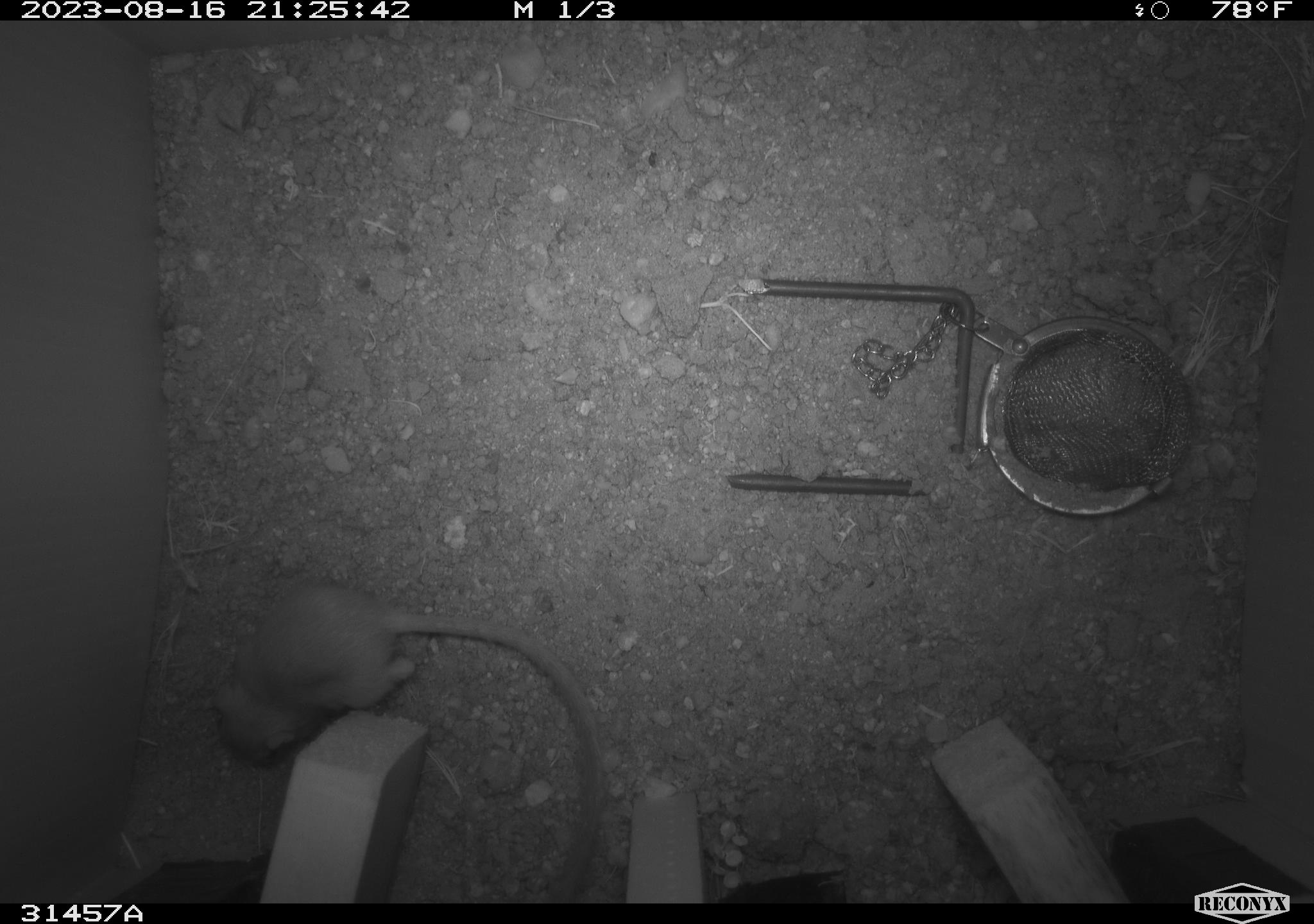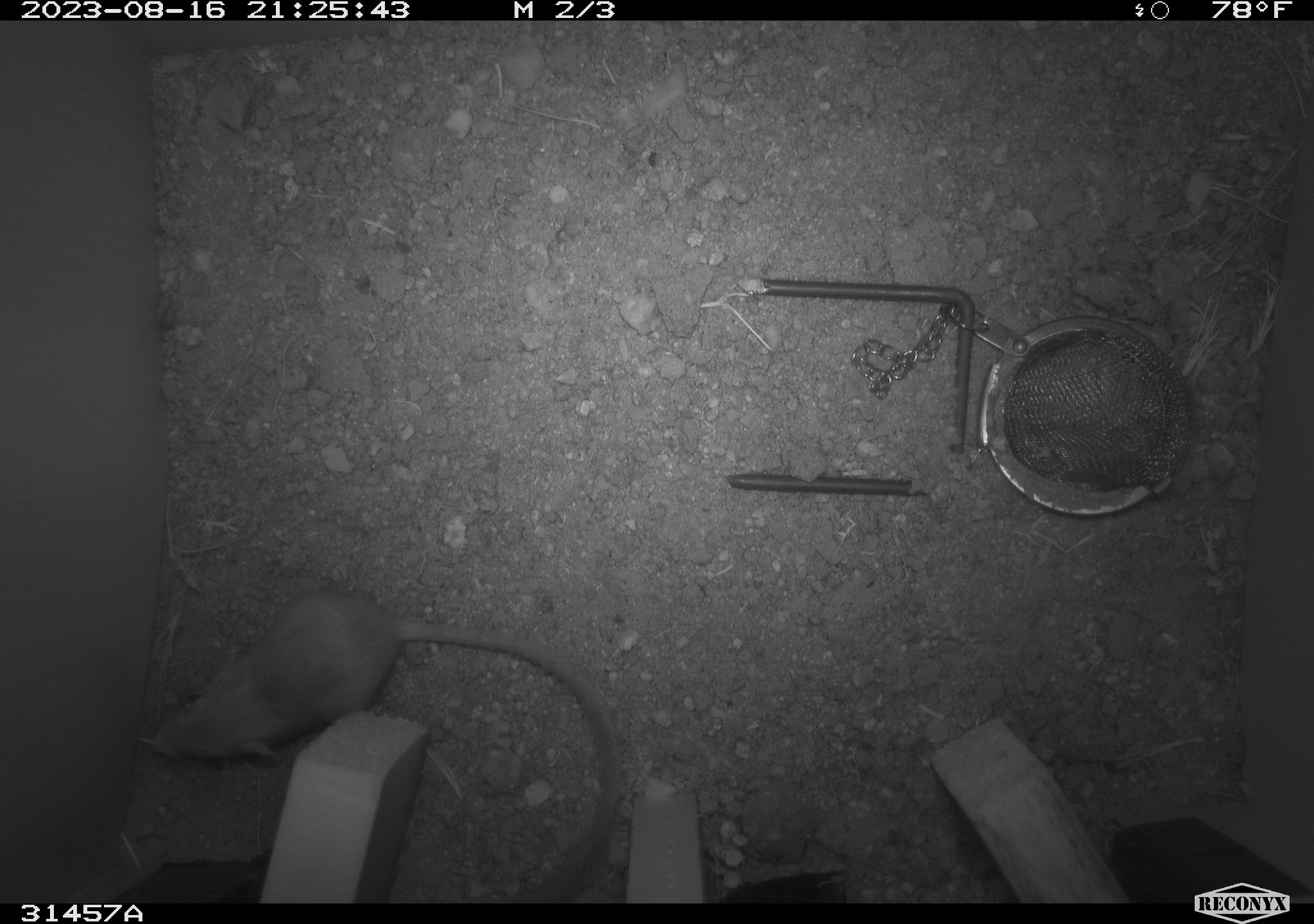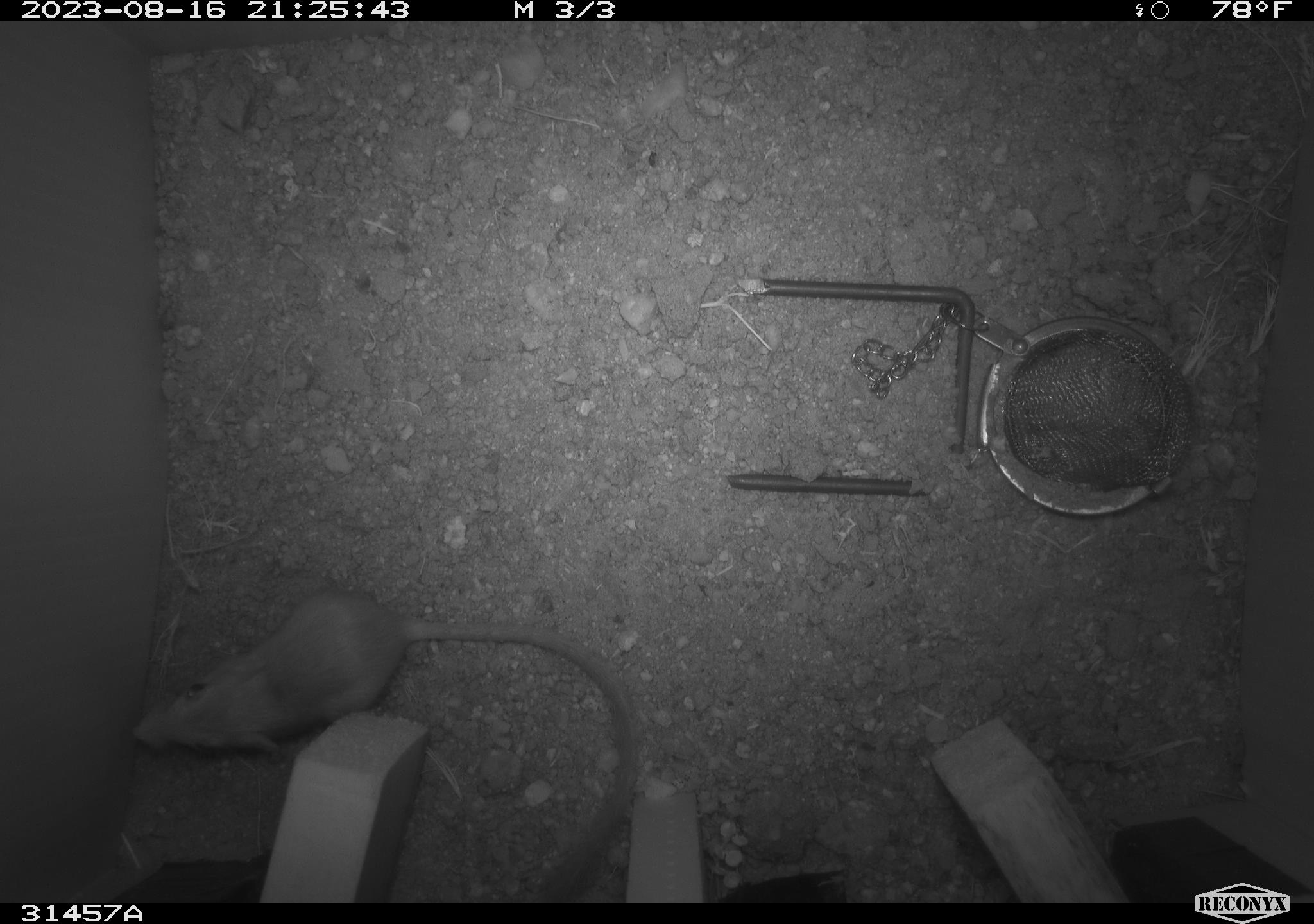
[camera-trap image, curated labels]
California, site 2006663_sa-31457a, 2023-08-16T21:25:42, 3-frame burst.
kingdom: Animalia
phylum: Chordata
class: Mammalia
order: Rodentia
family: Heteromyidae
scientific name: Heteromyidae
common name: kangaroo rats and pocket mice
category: heteromyidae family